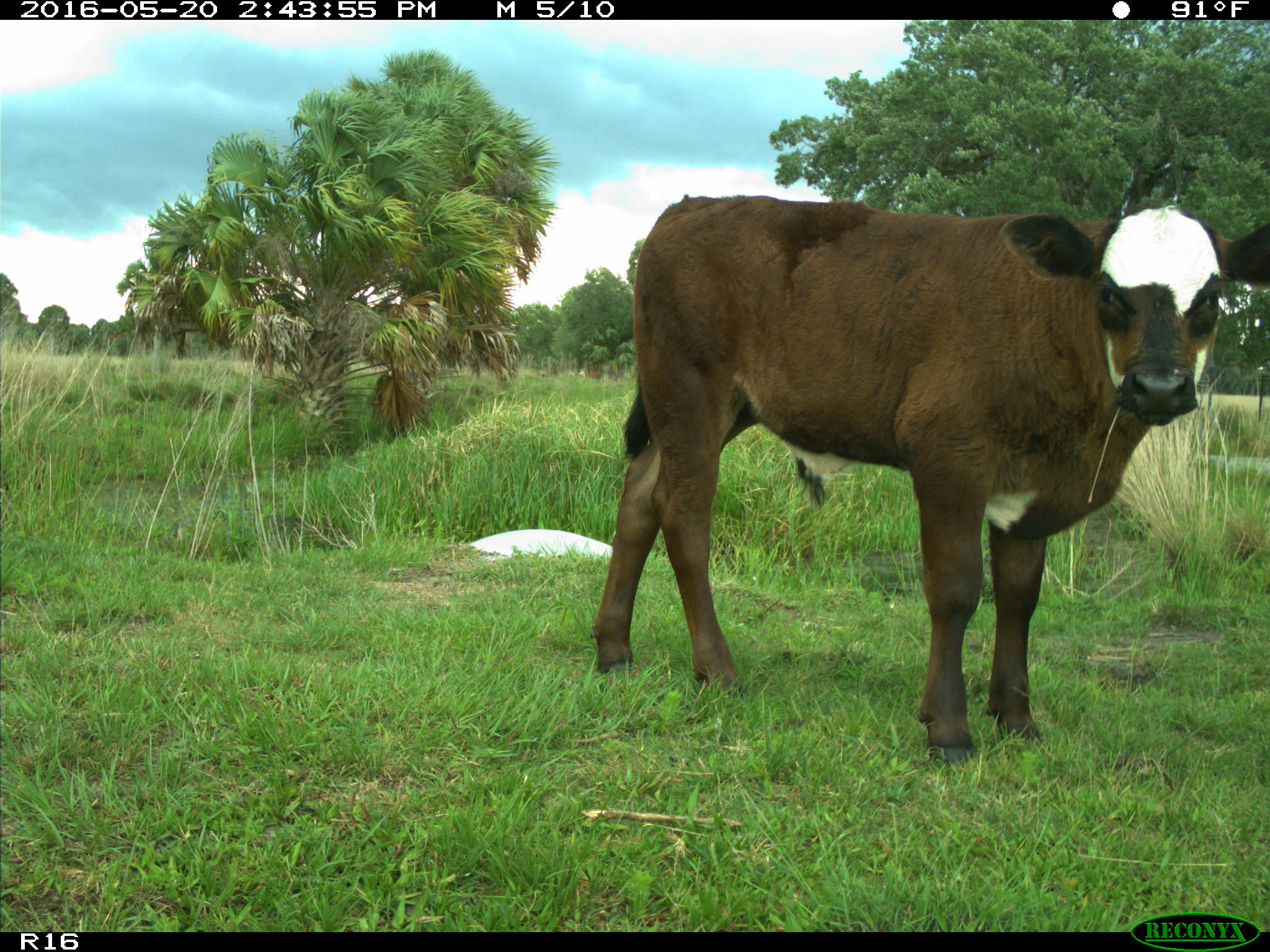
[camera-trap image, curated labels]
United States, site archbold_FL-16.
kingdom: Animalia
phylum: Chordata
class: Mammalia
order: Artiodactyla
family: Bovidae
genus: Bos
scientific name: Bos taurus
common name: domestic cow